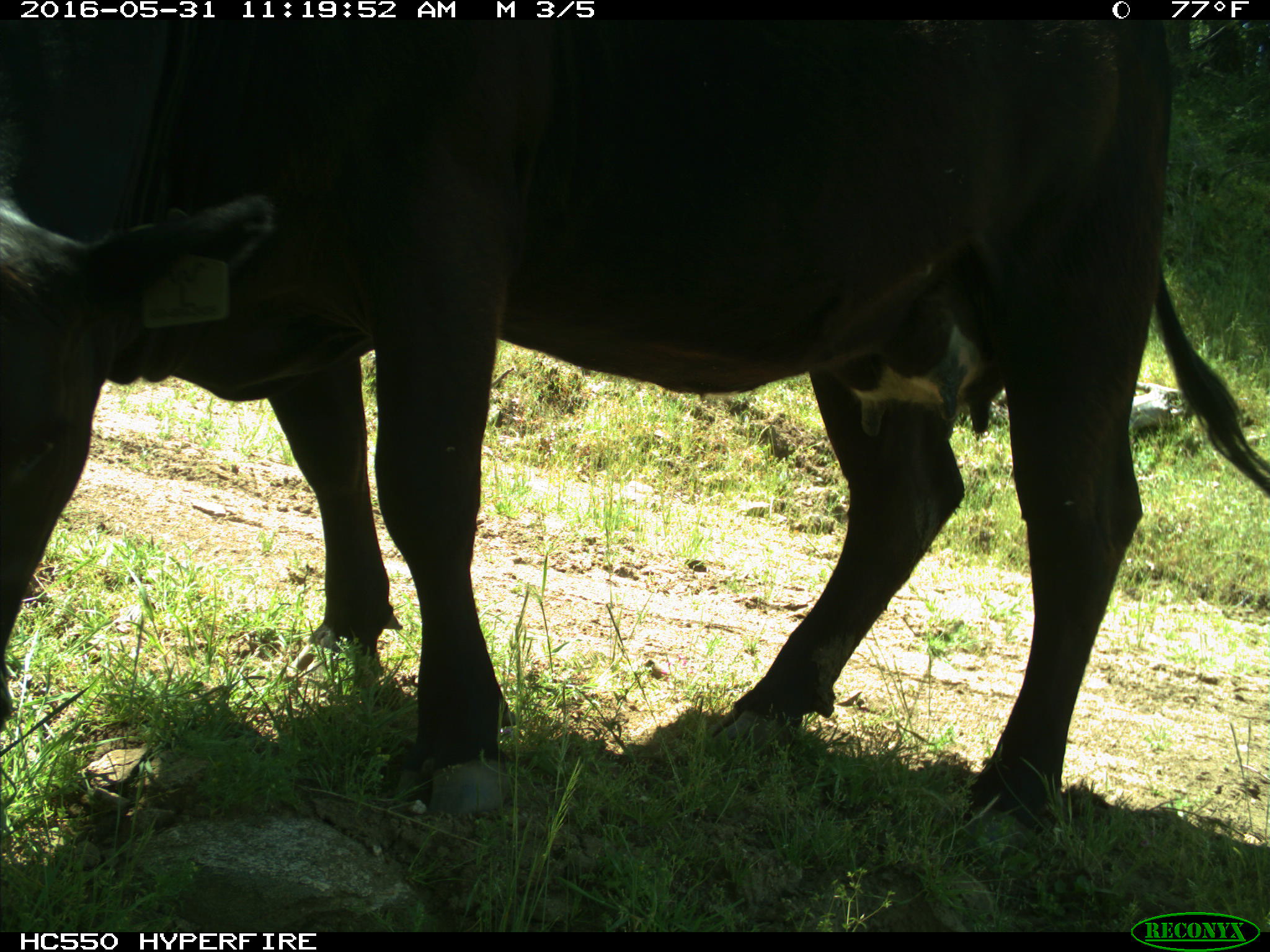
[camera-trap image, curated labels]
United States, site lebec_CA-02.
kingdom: Animalia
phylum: Chordata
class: Mammalia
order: Artiodactyla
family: Bovidae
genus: Bos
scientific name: Bos taurus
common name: domestic cow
Bos taurus (domestic cow).